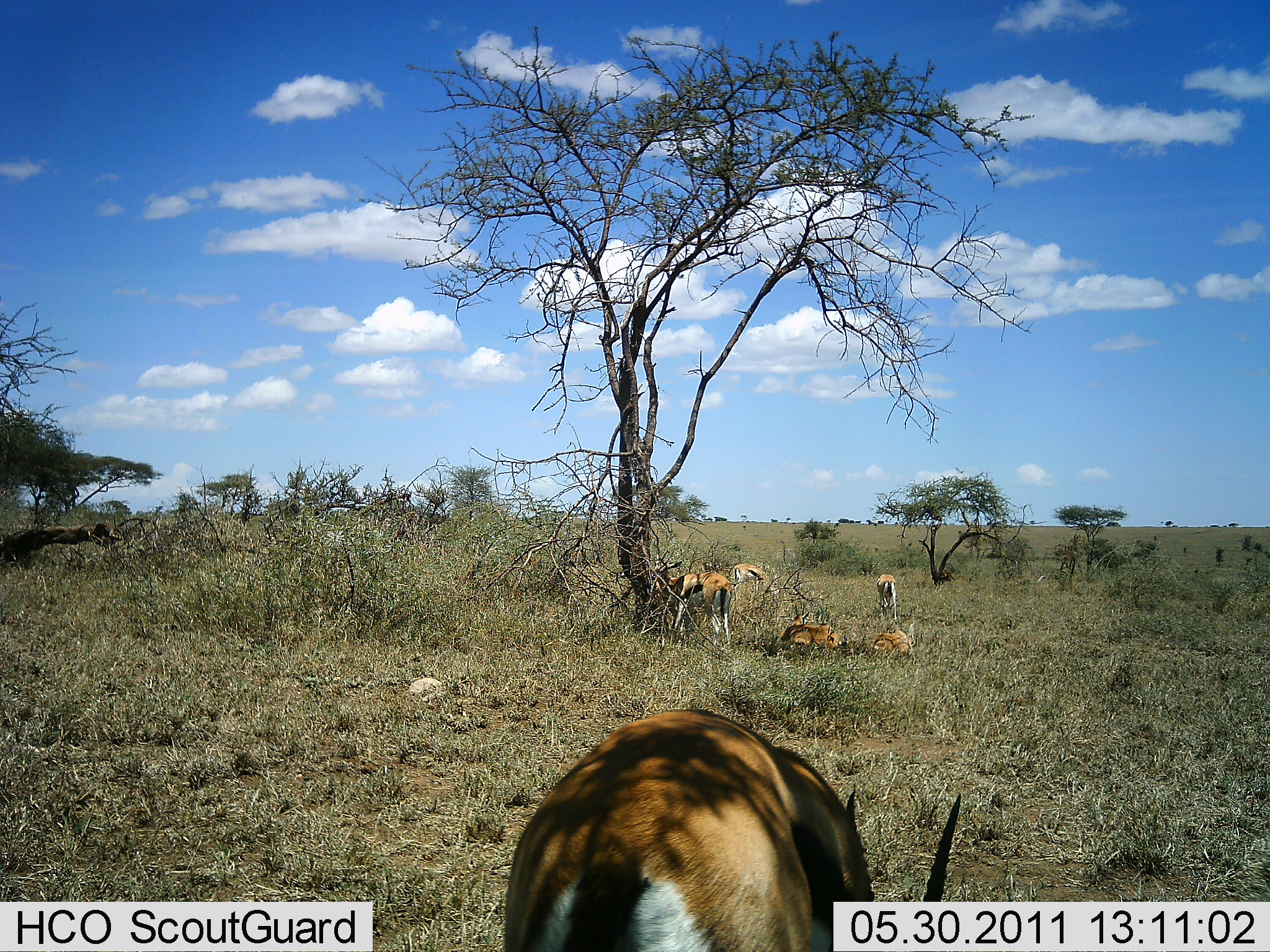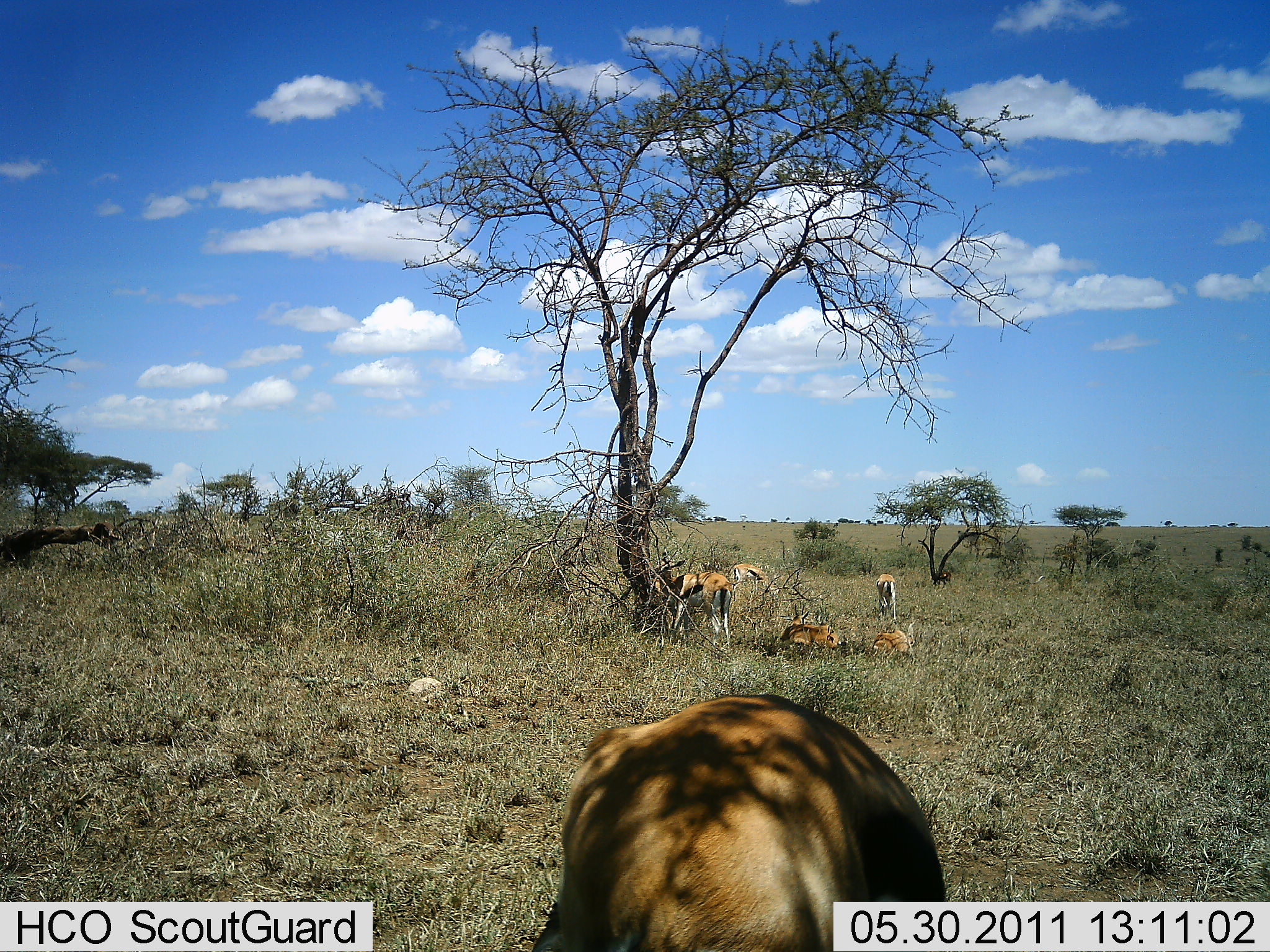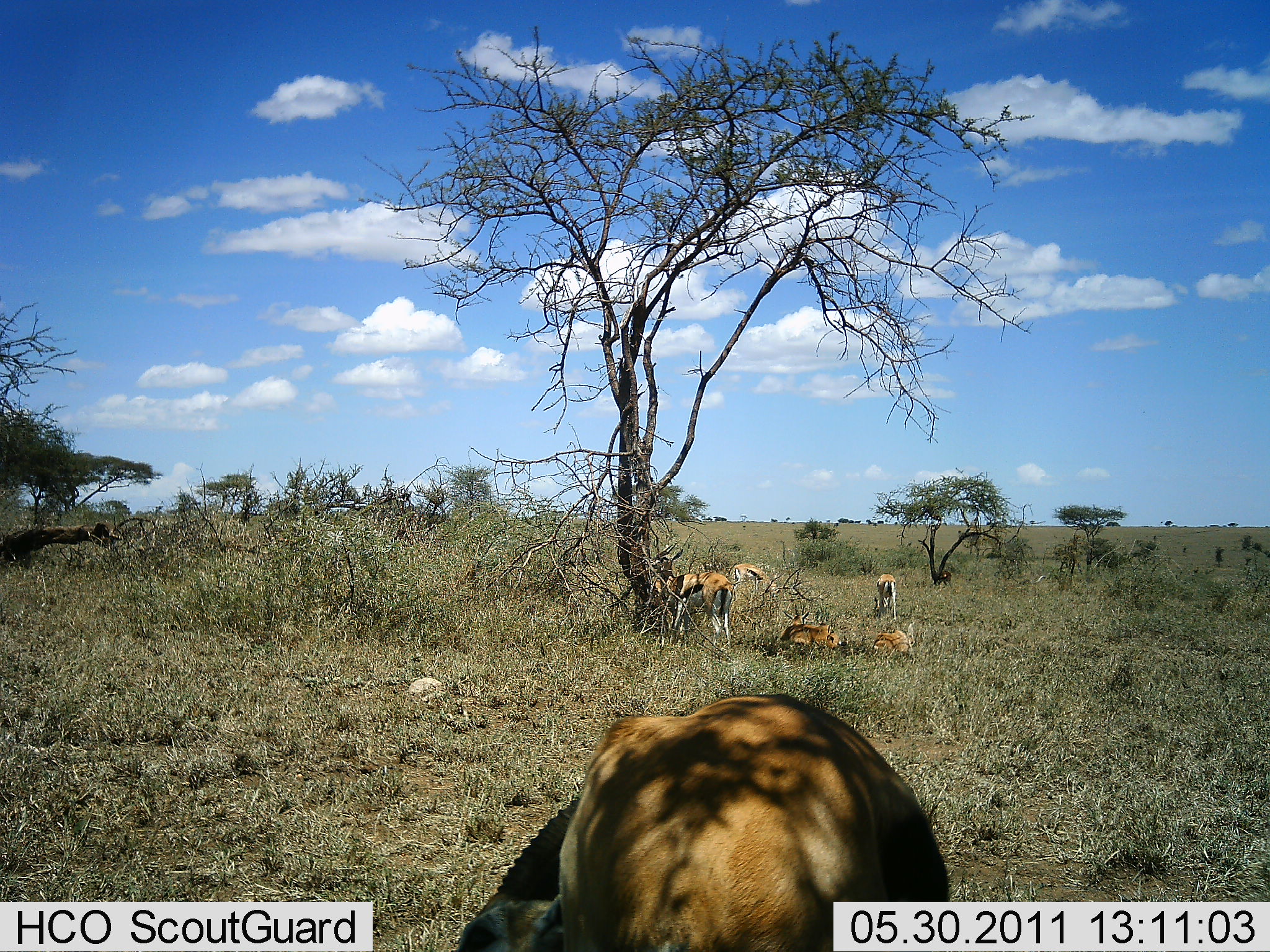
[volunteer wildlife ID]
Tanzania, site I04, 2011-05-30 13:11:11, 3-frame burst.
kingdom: Animalia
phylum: Chordata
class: Mammalia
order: Artiodactyla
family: Bovidae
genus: Eudorcas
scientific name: Eudorcas thomsonii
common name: thomson's gazelle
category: gazellethomsons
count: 6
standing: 73%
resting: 73%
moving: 9%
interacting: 9%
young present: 9%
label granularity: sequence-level